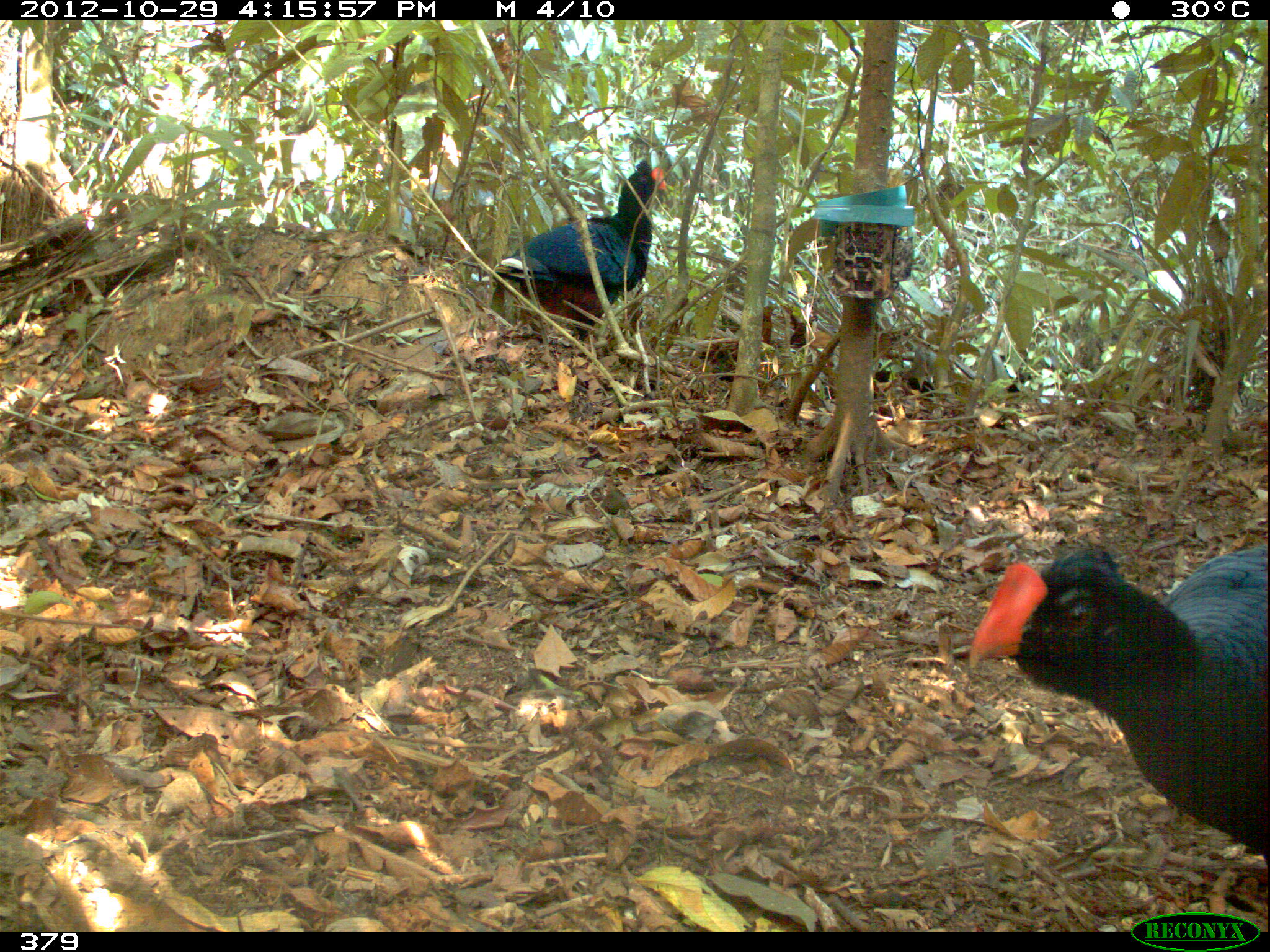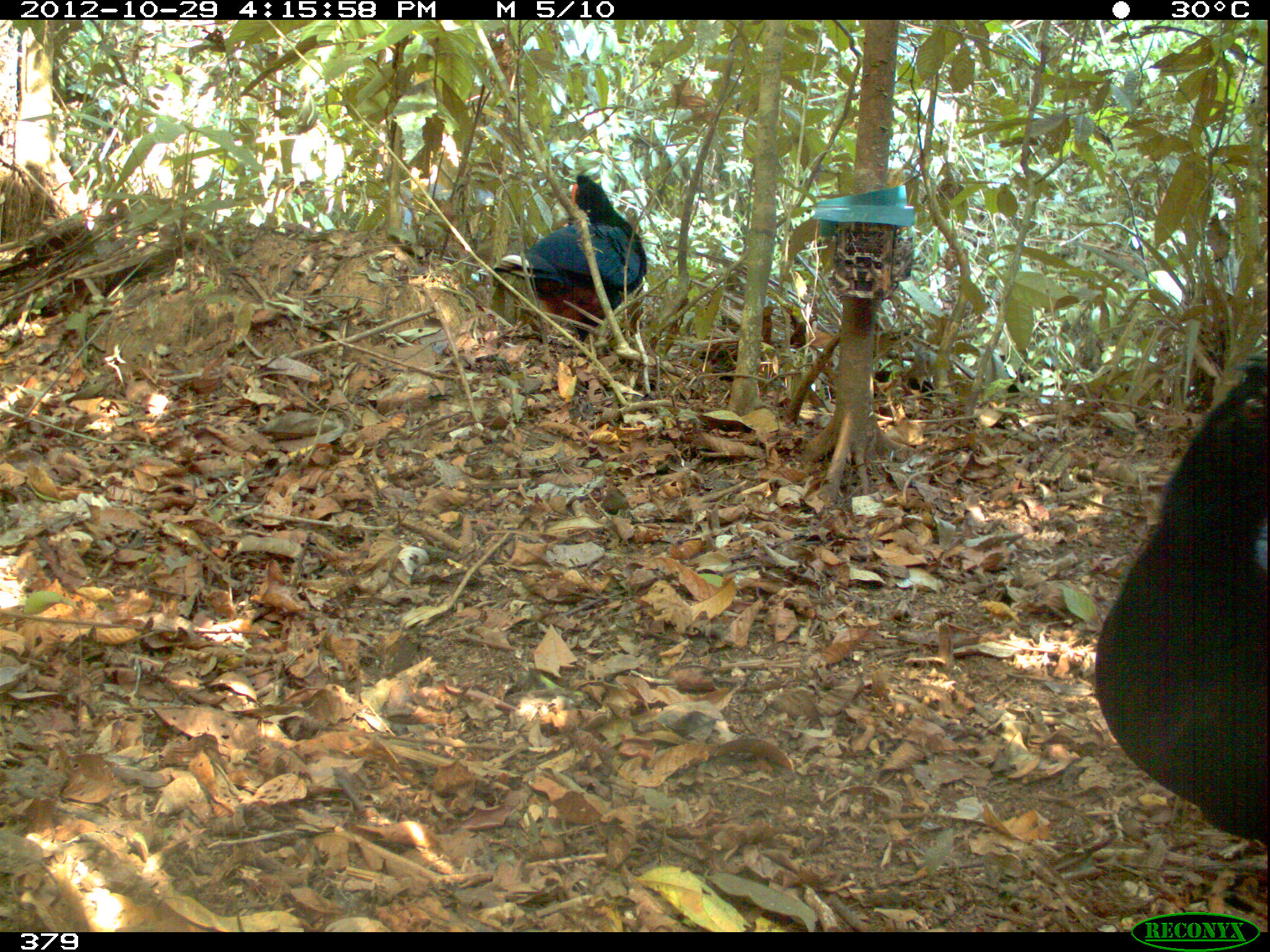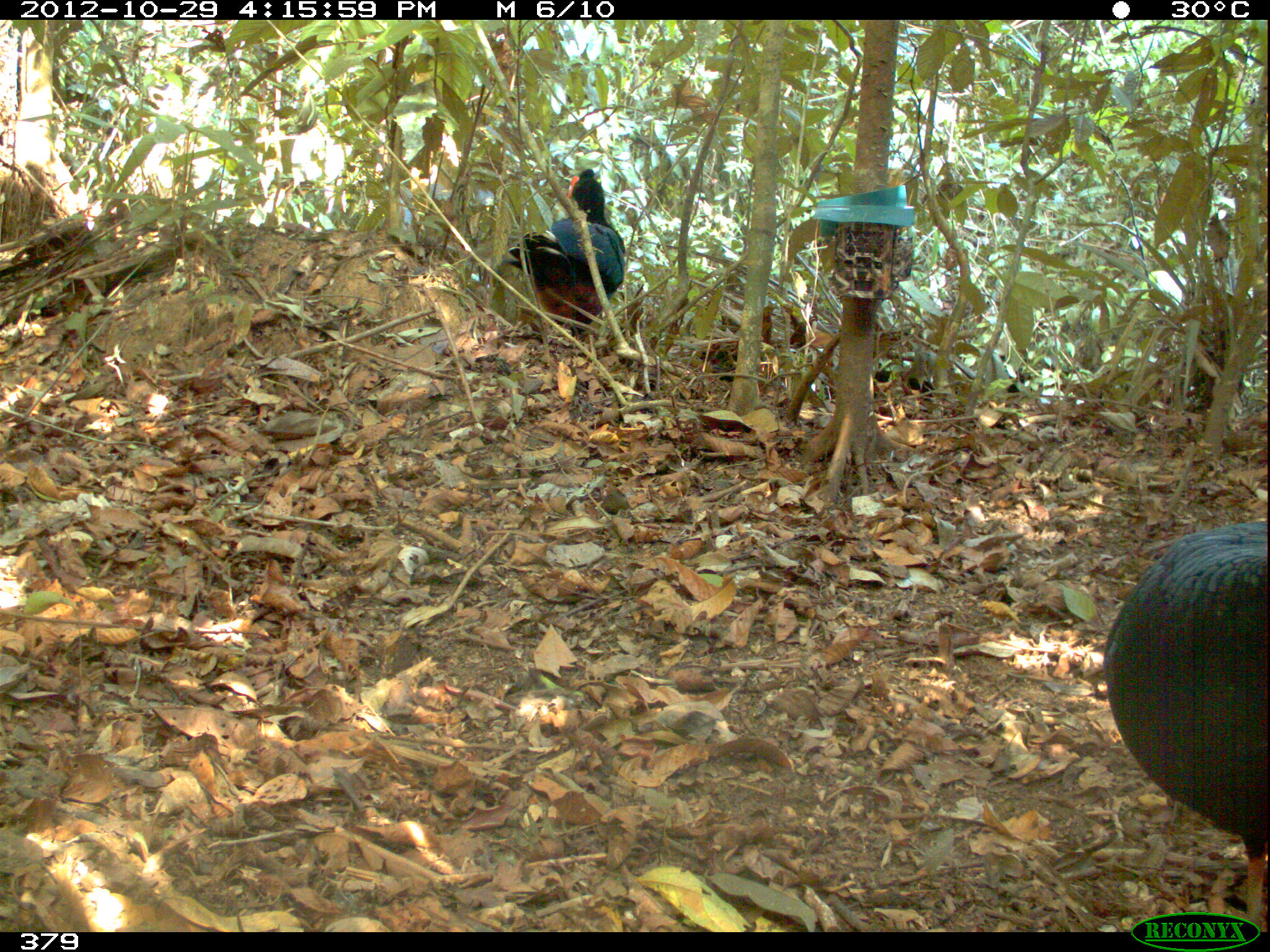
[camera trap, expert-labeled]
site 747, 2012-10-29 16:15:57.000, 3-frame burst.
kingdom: Animalia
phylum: Chordata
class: Aves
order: Galliformes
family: Cracidae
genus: Mitu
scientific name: Mitu tuberosum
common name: razor-billed curassow